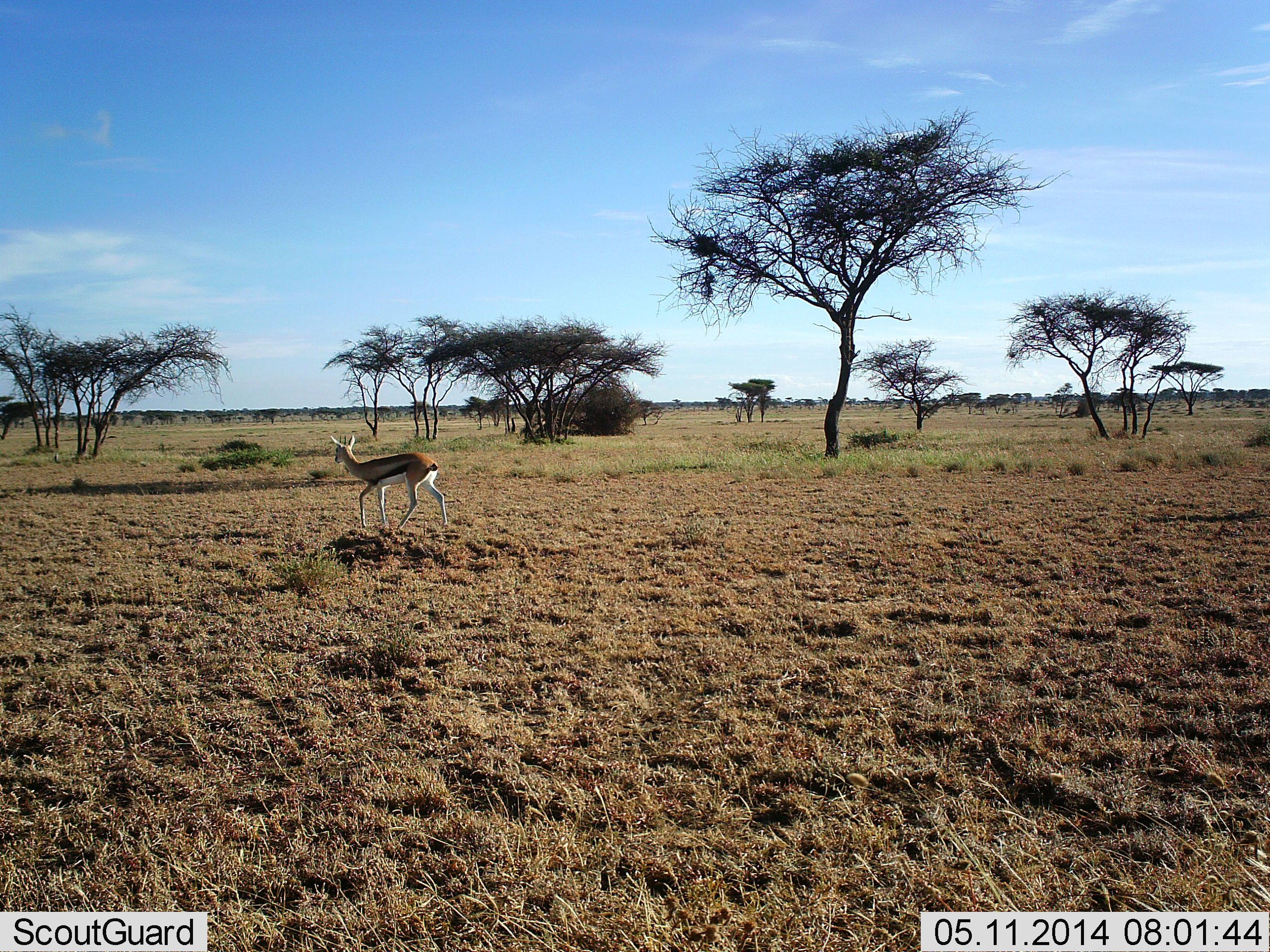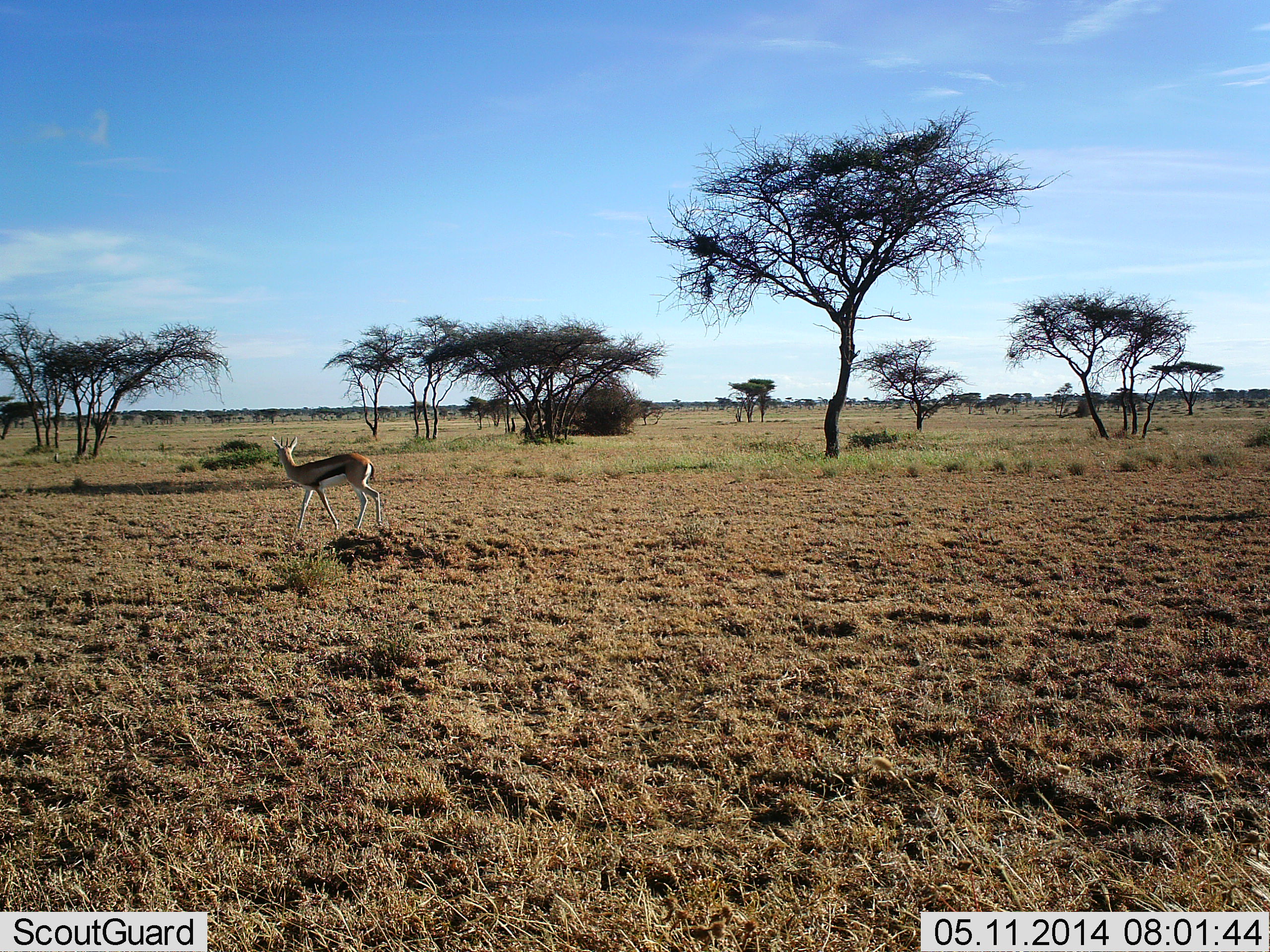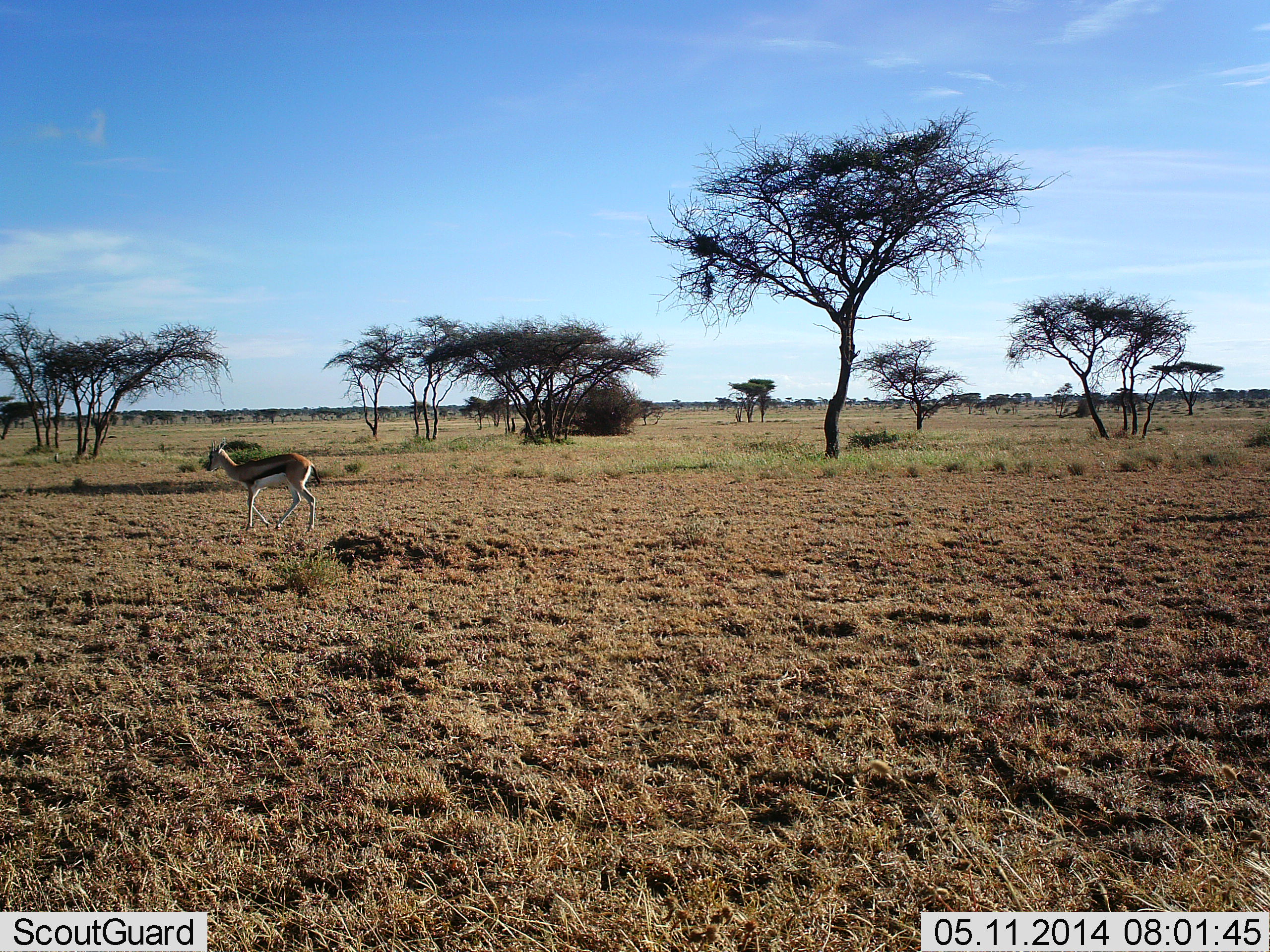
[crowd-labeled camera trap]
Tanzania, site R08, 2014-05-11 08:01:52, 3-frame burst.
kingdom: Animalia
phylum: Chordata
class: Mammalia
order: Artiodactyla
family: Bovidae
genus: Eudorcas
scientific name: Eudorcas thomsonii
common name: thomson's gazelle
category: gazellethomsons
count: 1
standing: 0%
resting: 0%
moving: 100%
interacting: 0%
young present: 0%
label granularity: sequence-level